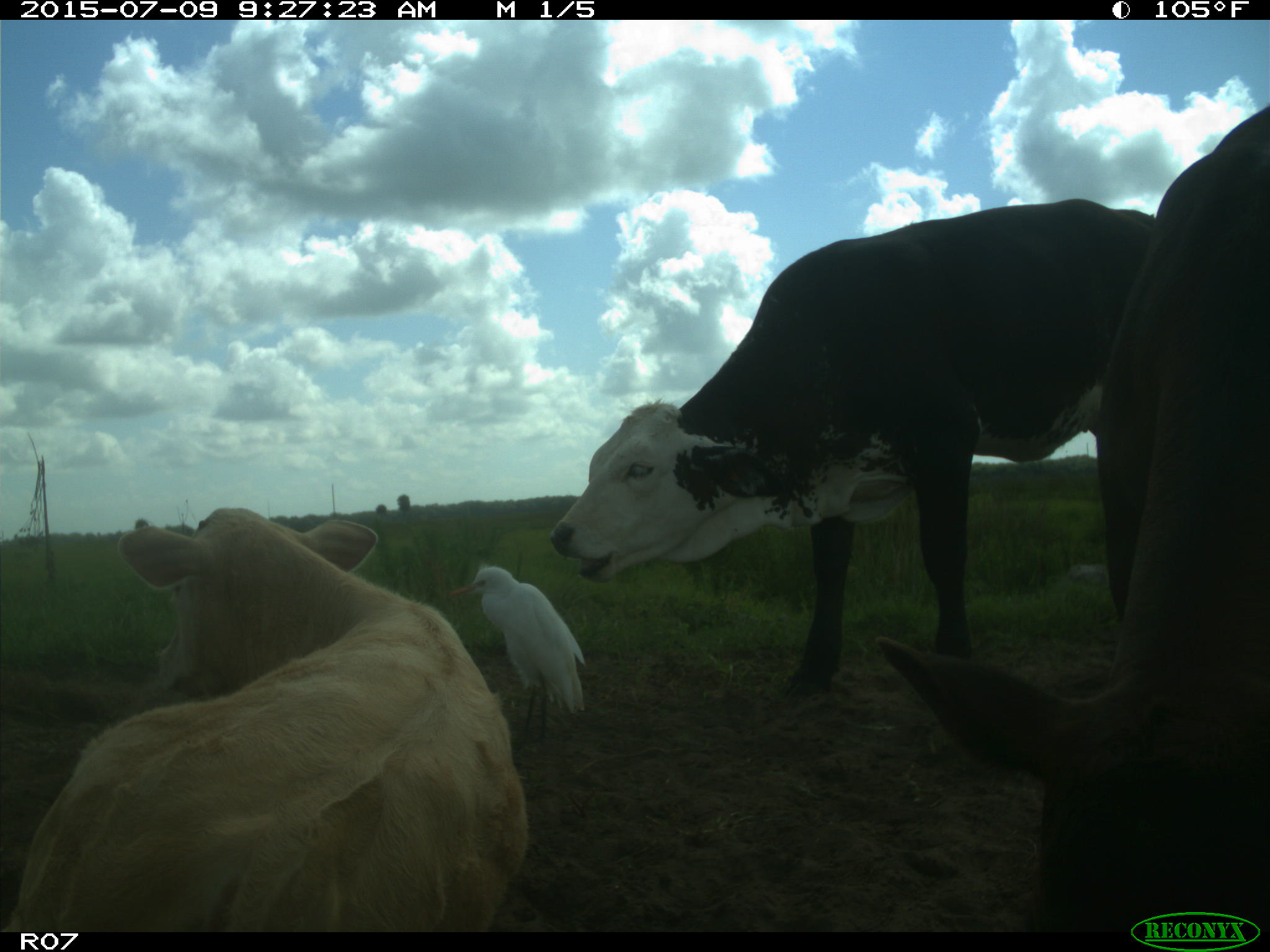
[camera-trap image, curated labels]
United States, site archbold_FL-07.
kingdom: Animalia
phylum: Chordata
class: Mammalia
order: Artiodactyla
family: Bovidae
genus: Bos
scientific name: Bos taurus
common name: domestic cow